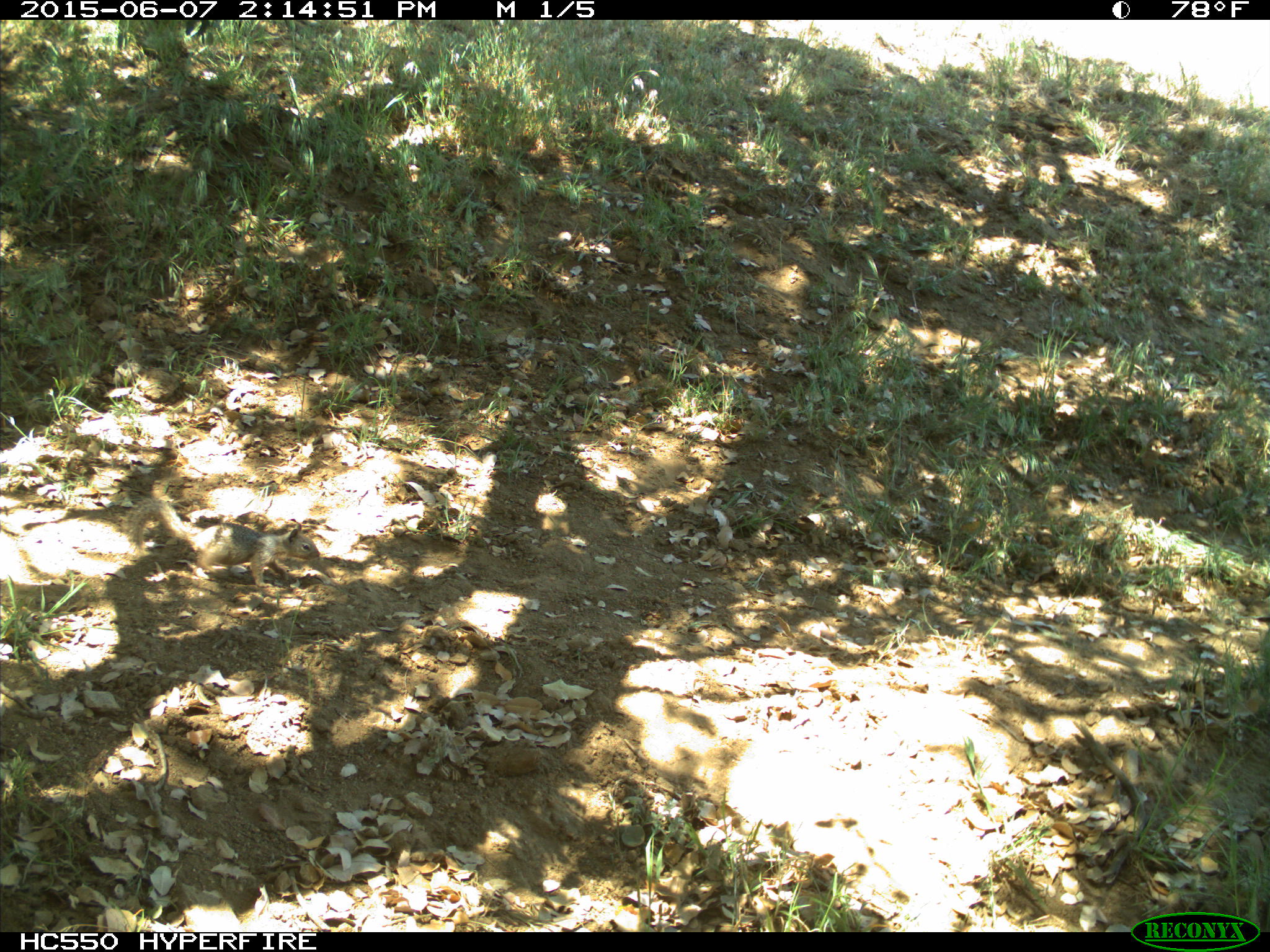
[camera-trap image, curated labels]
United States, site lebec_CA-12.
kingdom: Animalia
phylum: Chordata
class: Mammalia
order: Rodentia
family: Sciuridae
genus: Otospermophilus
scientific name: Otospermophilus beecheyi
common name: california ground squirrel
Otospermophilus beecheyi (california ground squirrel).